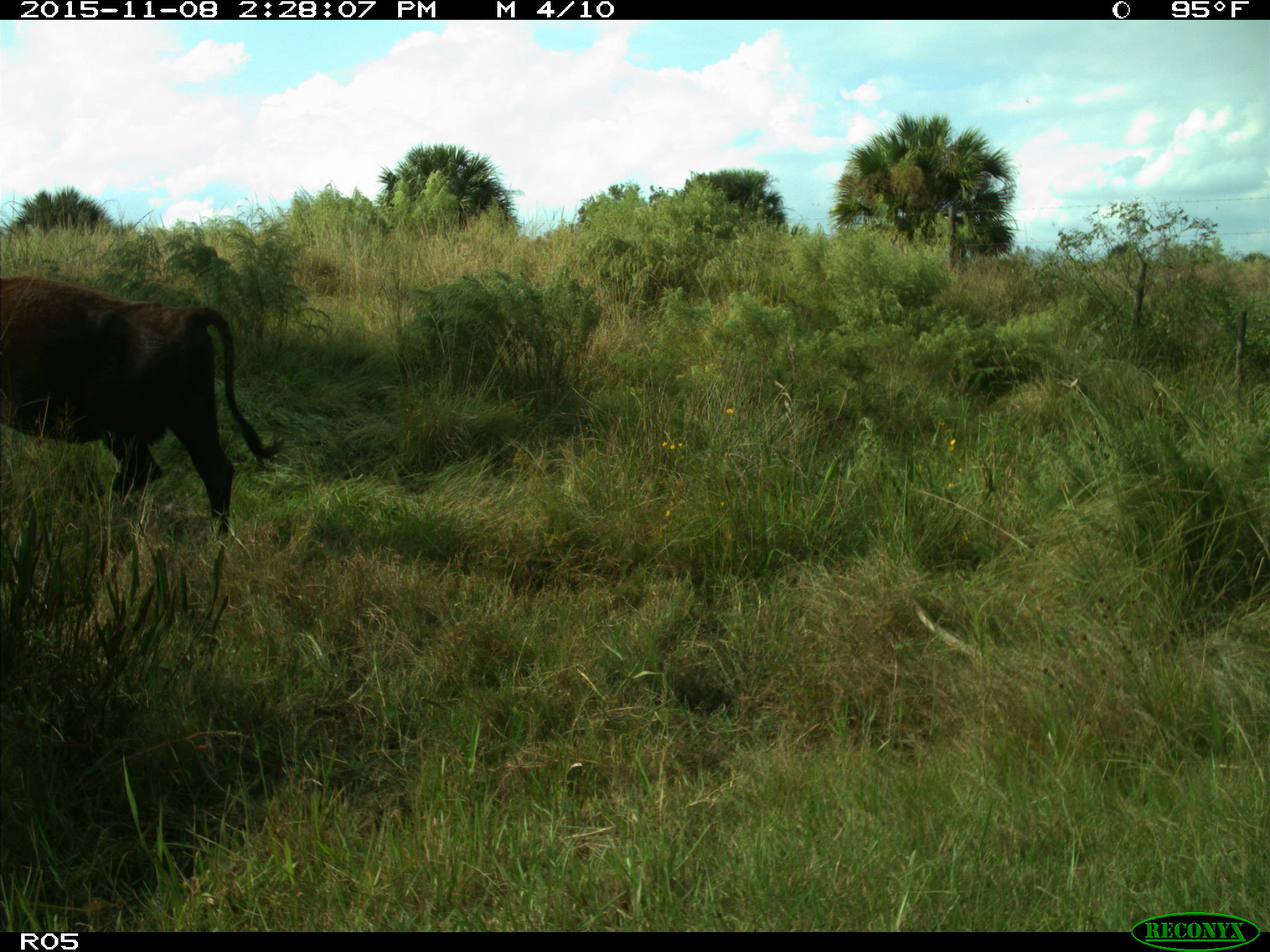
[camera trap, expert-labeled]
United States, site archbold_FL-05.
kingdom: Animalia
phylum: Chordata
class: Mammalia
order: Artiodactyla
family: Bovidae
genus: Bos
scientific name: Bos taurus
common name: domestic cow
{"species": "Bos taurus (domestic cow)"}